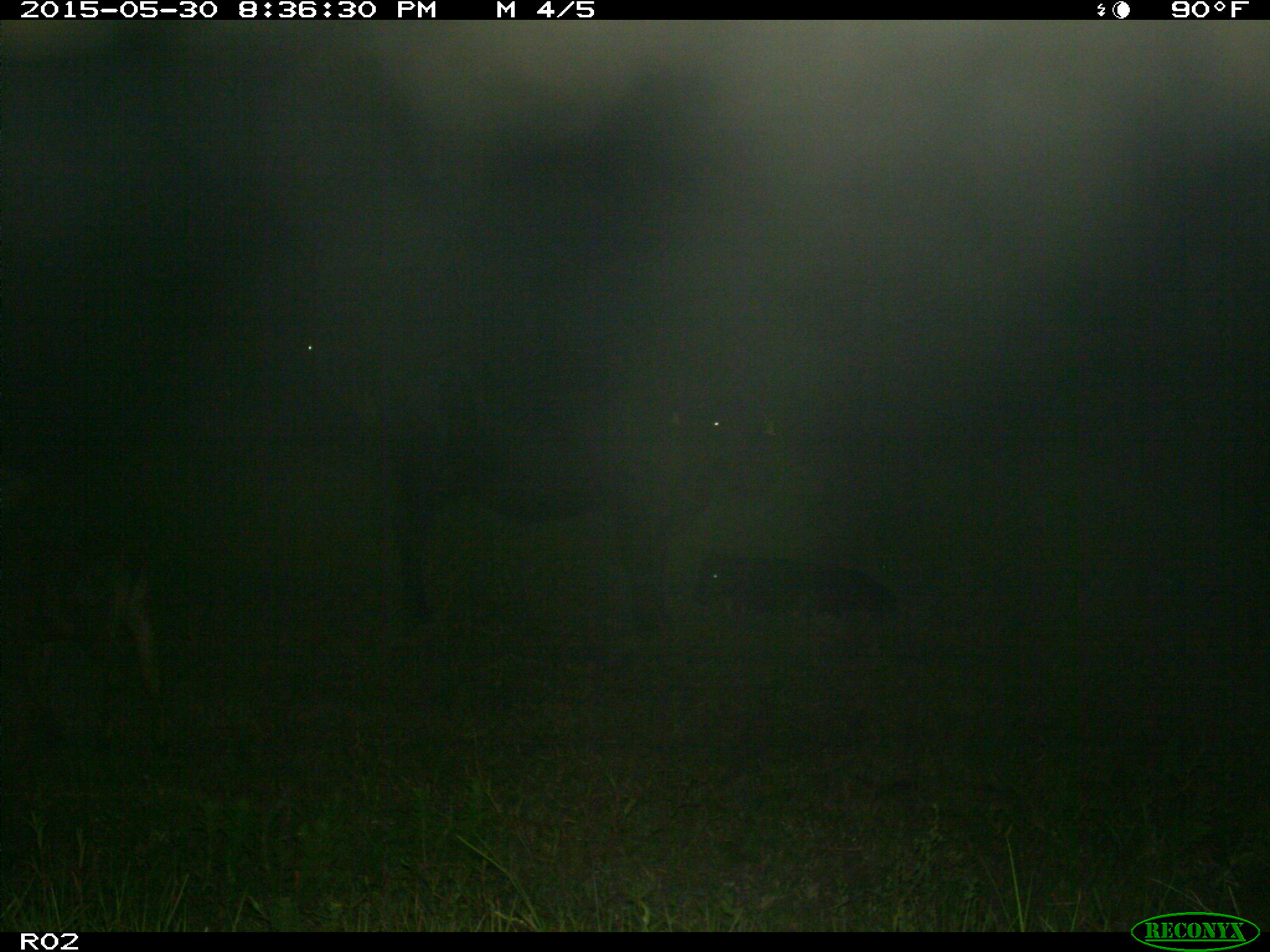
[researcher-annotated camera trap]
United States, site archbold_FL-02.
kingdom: Animalia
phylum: Chordata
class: Mammalia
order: Artiodactyla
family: Bovidae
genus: Bos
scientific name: Bos taurus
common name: domestic cow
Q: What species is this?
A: Bos taurus (domestic cow).